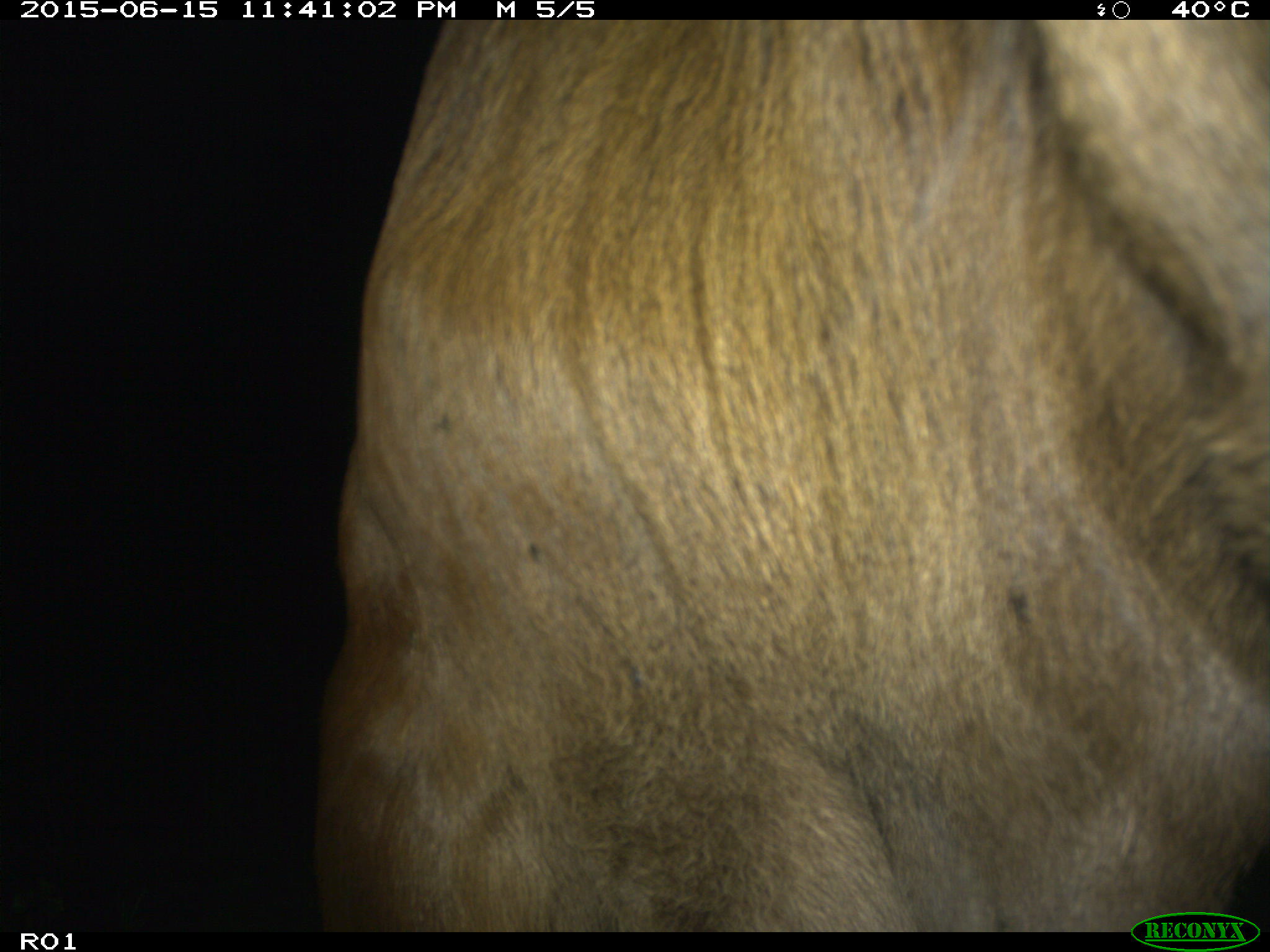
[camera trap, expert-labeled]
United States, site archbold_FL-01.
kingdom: Animalia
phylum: Chordata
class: Mammalia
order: Artiodactyla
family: Bovidae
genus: Bos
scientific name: Bos taurus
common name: domestic cow